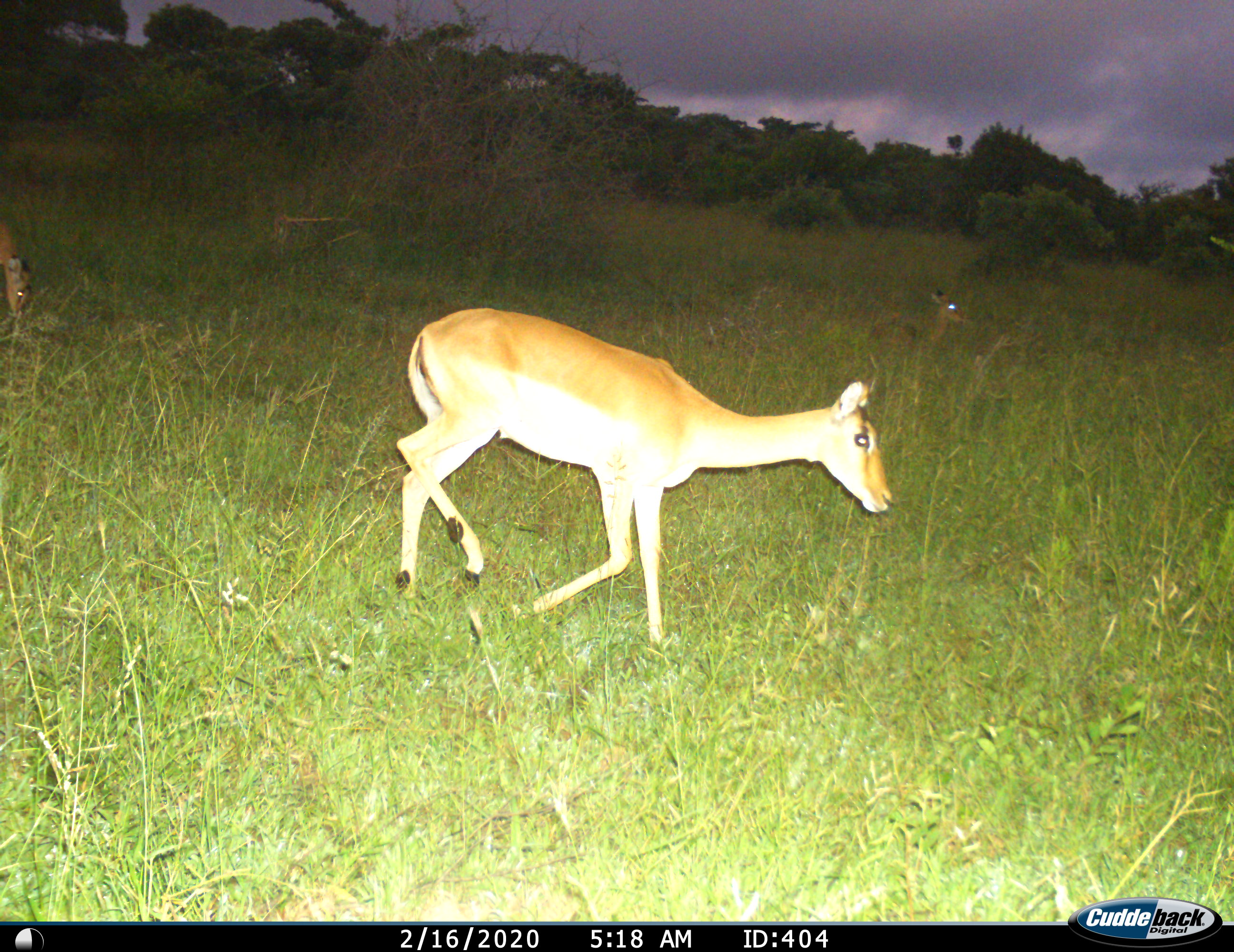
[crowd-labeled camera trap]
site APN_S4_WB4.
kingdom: Animalia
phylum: Chordata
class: Mammalia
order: Artiodactyla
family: Bovidae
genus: Aepyceros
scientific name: Aepyceros melampus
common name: impala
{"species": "impala (Aepyceros melampus)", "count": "3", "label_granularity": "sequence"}